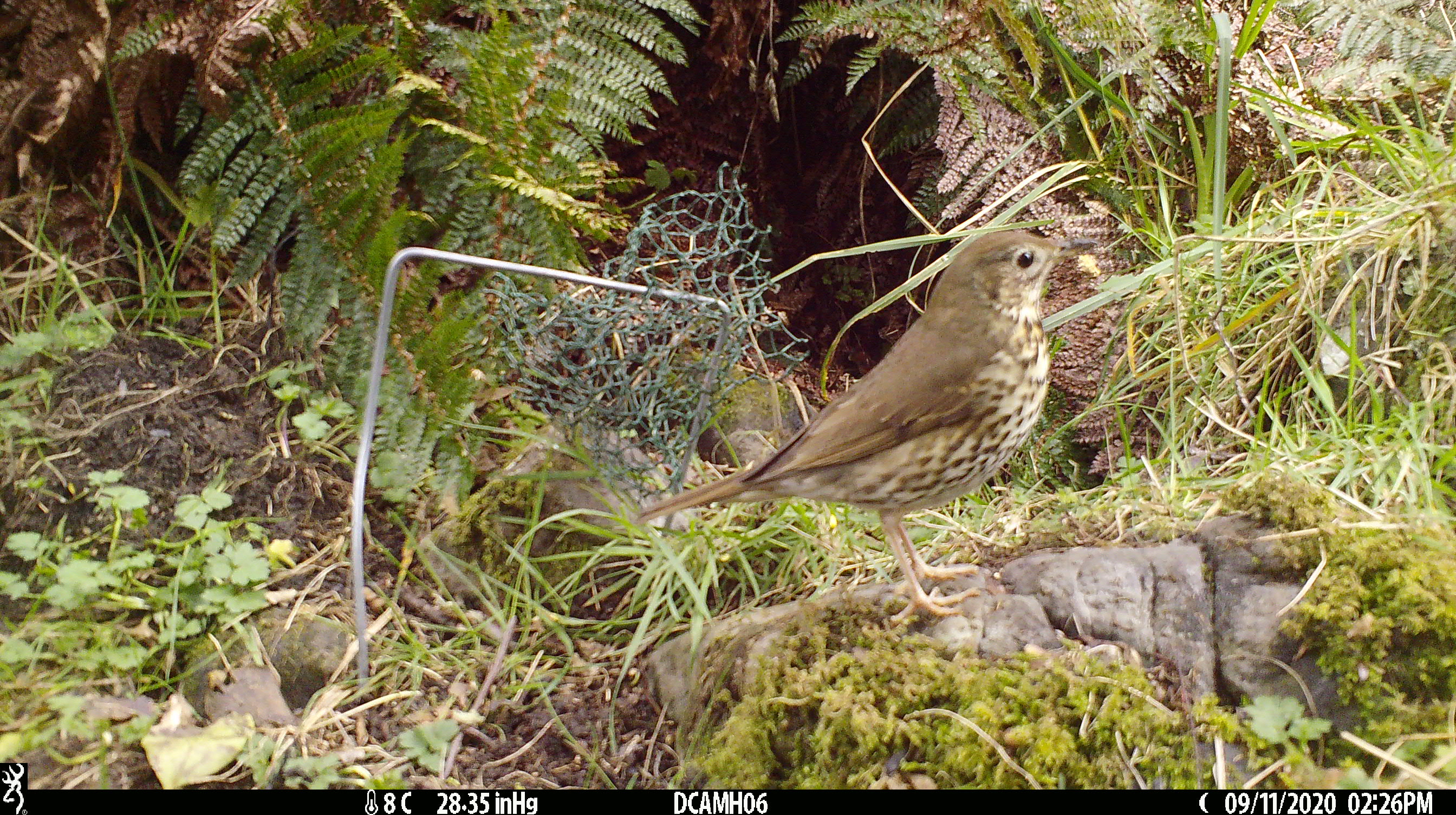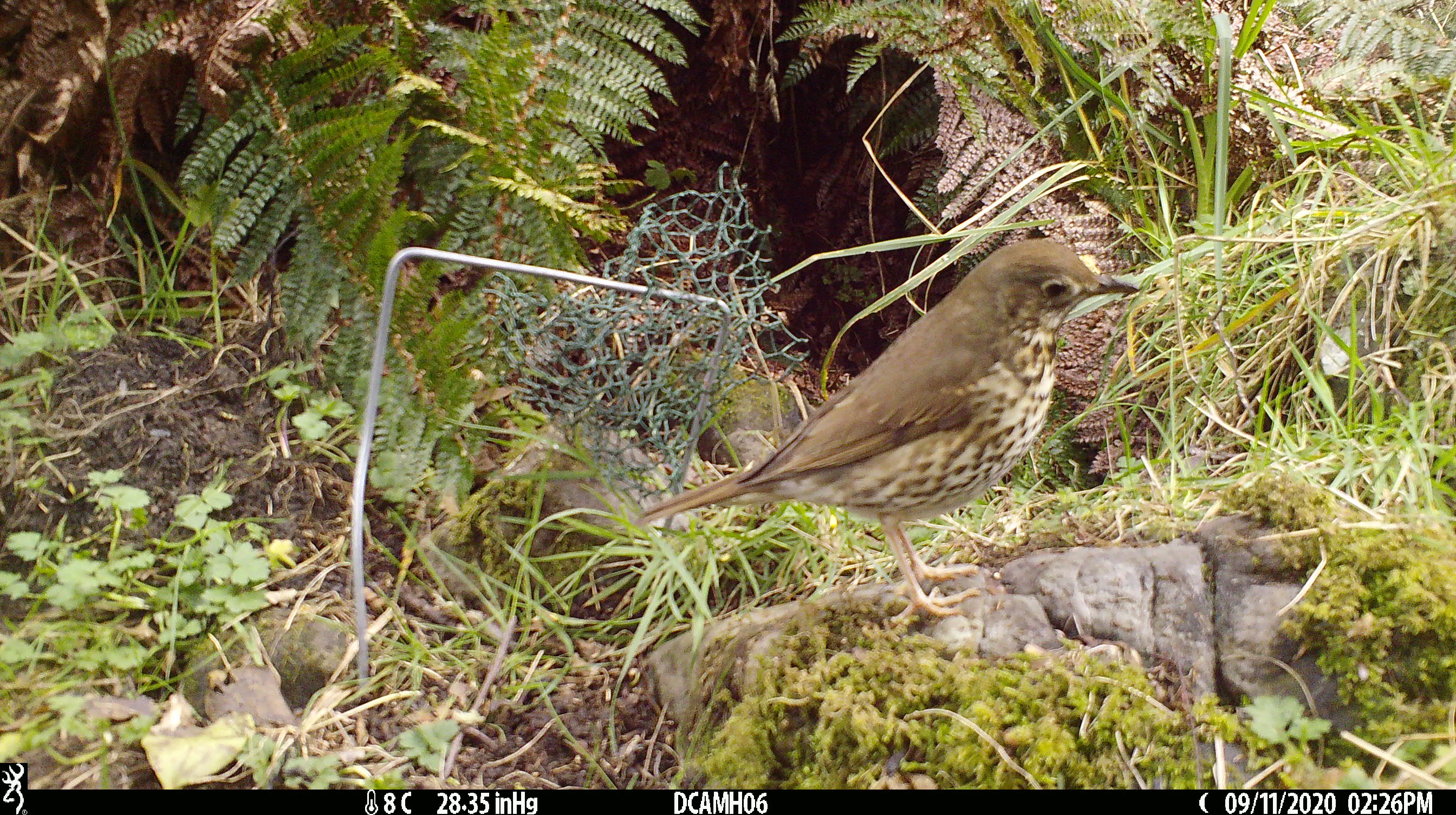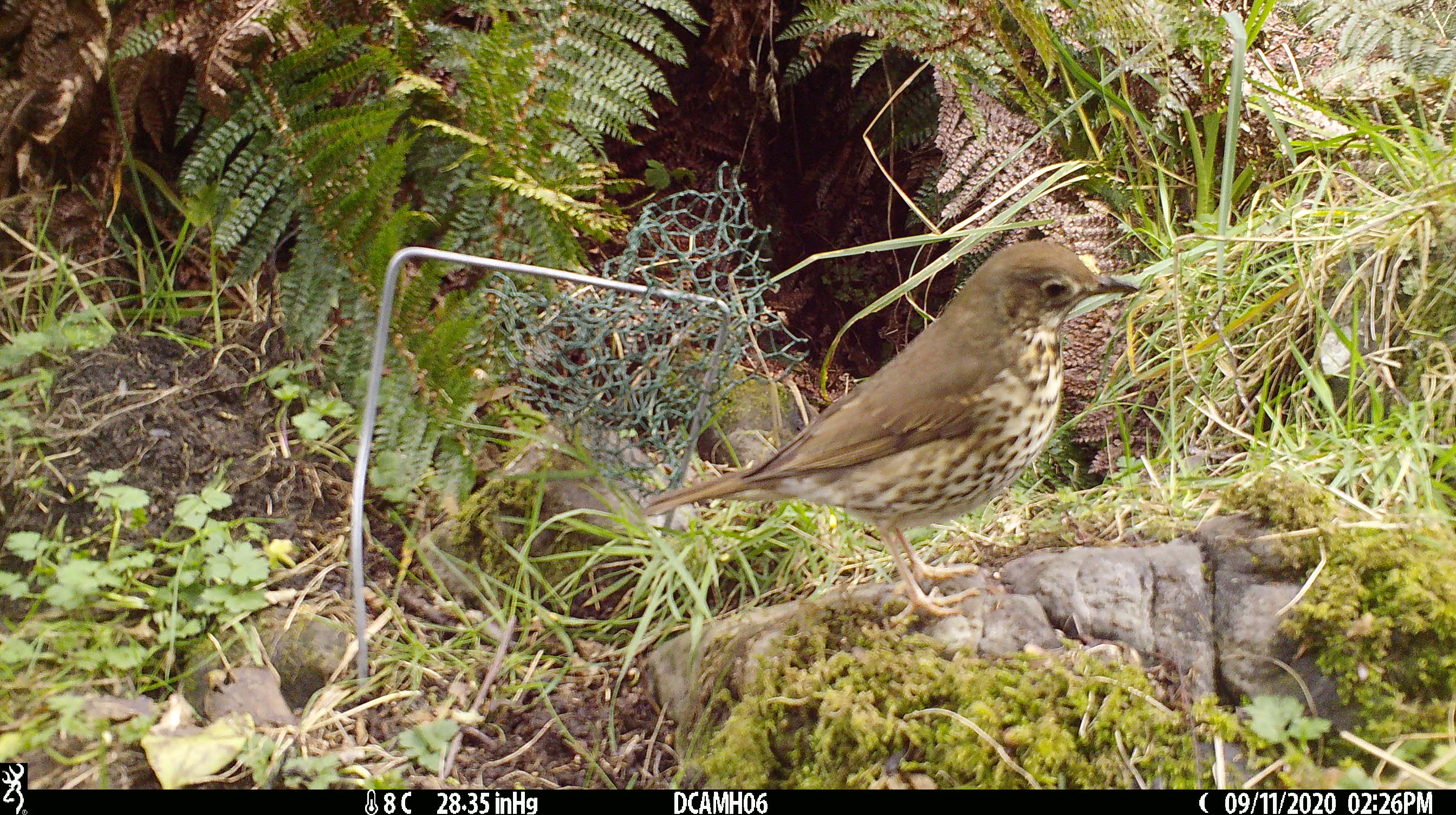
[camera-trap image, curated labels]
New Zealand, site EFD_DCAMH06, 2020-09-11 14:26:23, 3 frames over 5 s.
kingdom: Animalia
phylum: Chordata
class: Aves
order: Passeriformes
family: Turdidae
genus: Turdus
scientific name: Turdus philomelos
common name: song thrush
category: thrush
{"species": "thrush (song thrush) (Turdus philomelos)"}